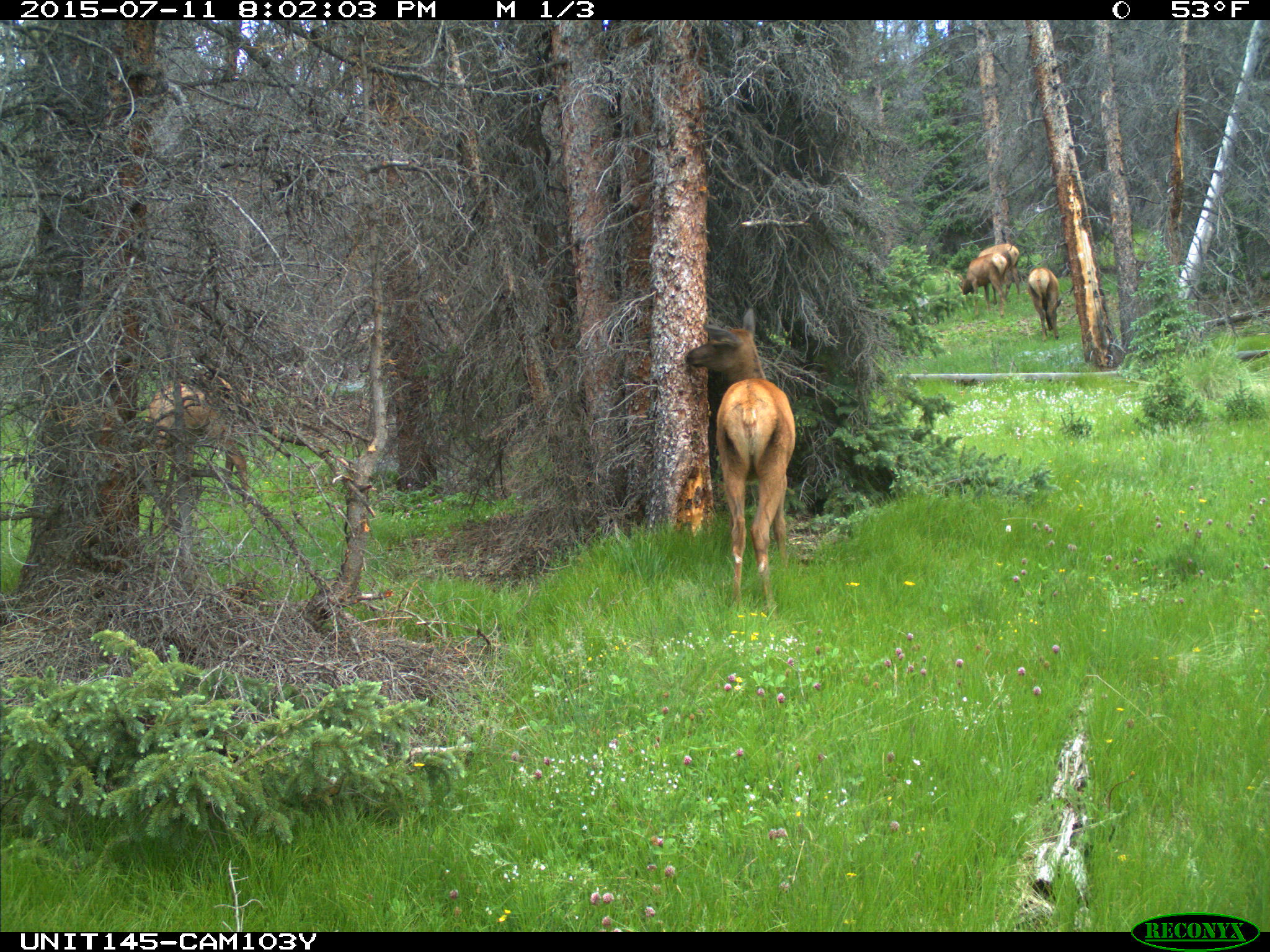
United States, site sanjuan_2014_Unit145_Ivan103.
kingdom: Animalia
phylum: Chordata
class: Mammalia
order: Artiodactyla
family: Cervidae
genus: Cervus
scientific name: Cervus elaphus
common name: red deer